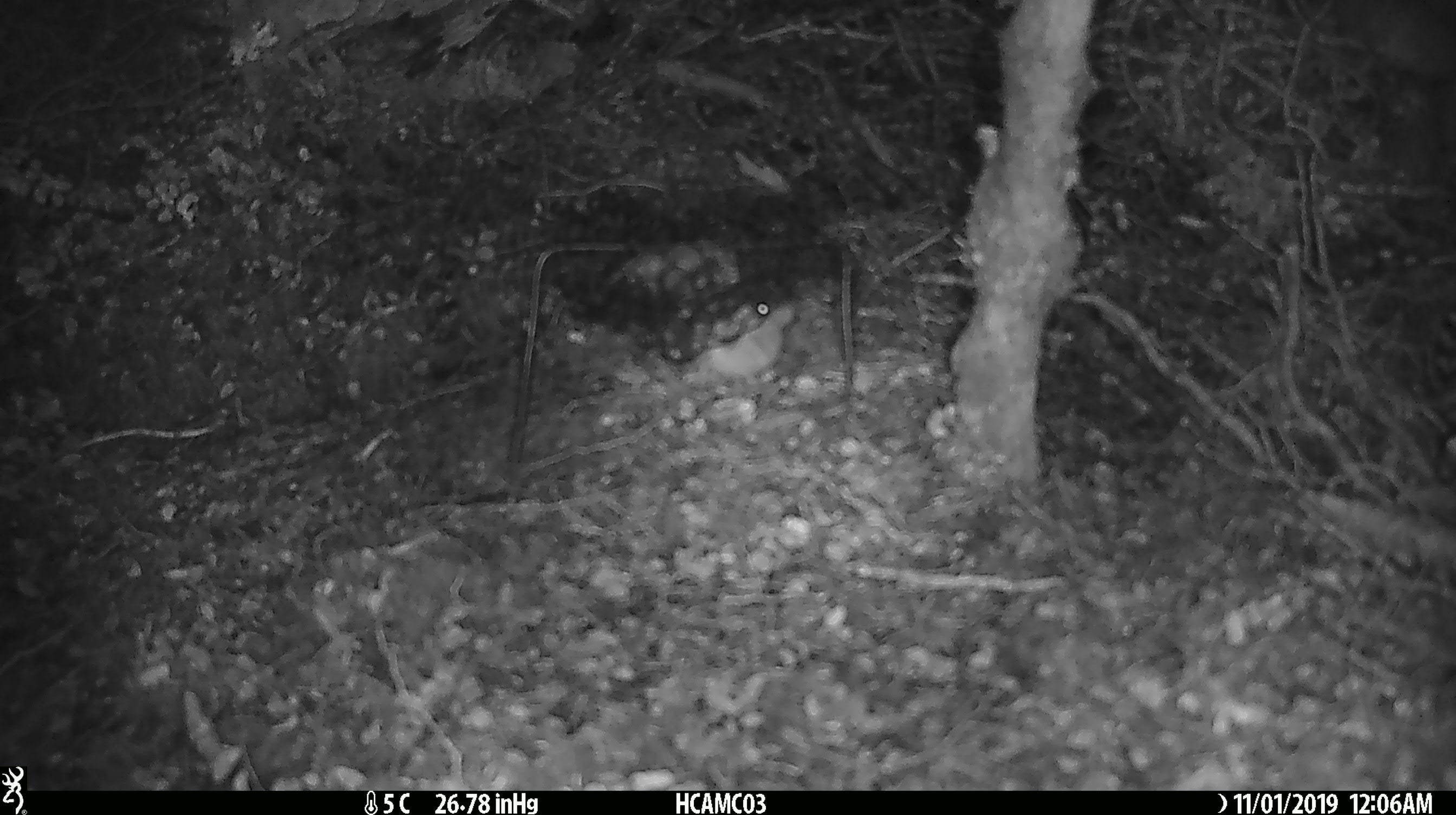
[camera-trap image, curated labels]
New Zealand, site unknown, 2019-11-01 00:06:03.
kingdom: Animalia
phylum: Chordata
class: Mammalia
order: Rodentia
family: Muridae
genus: Mus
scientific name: Mus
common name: mouse